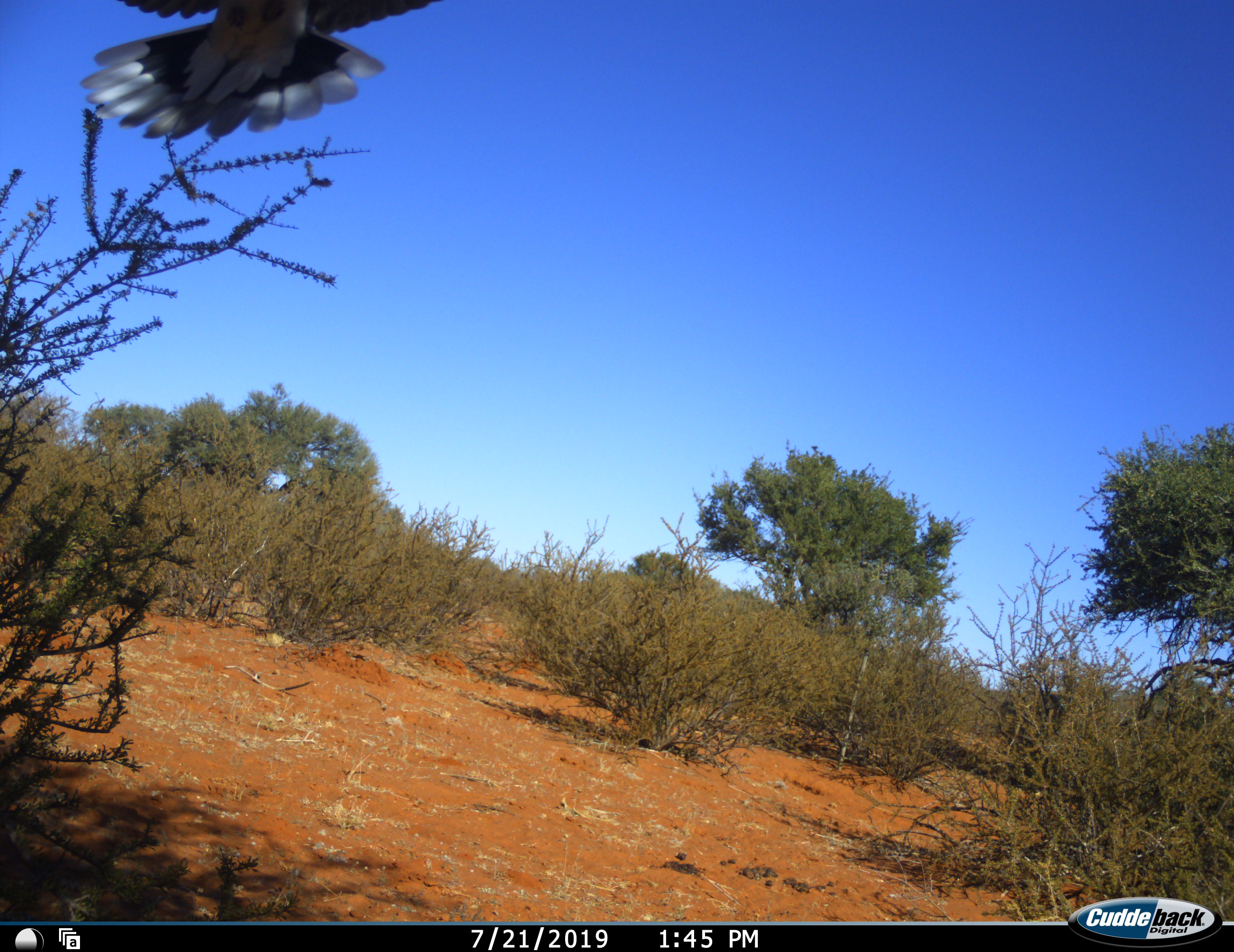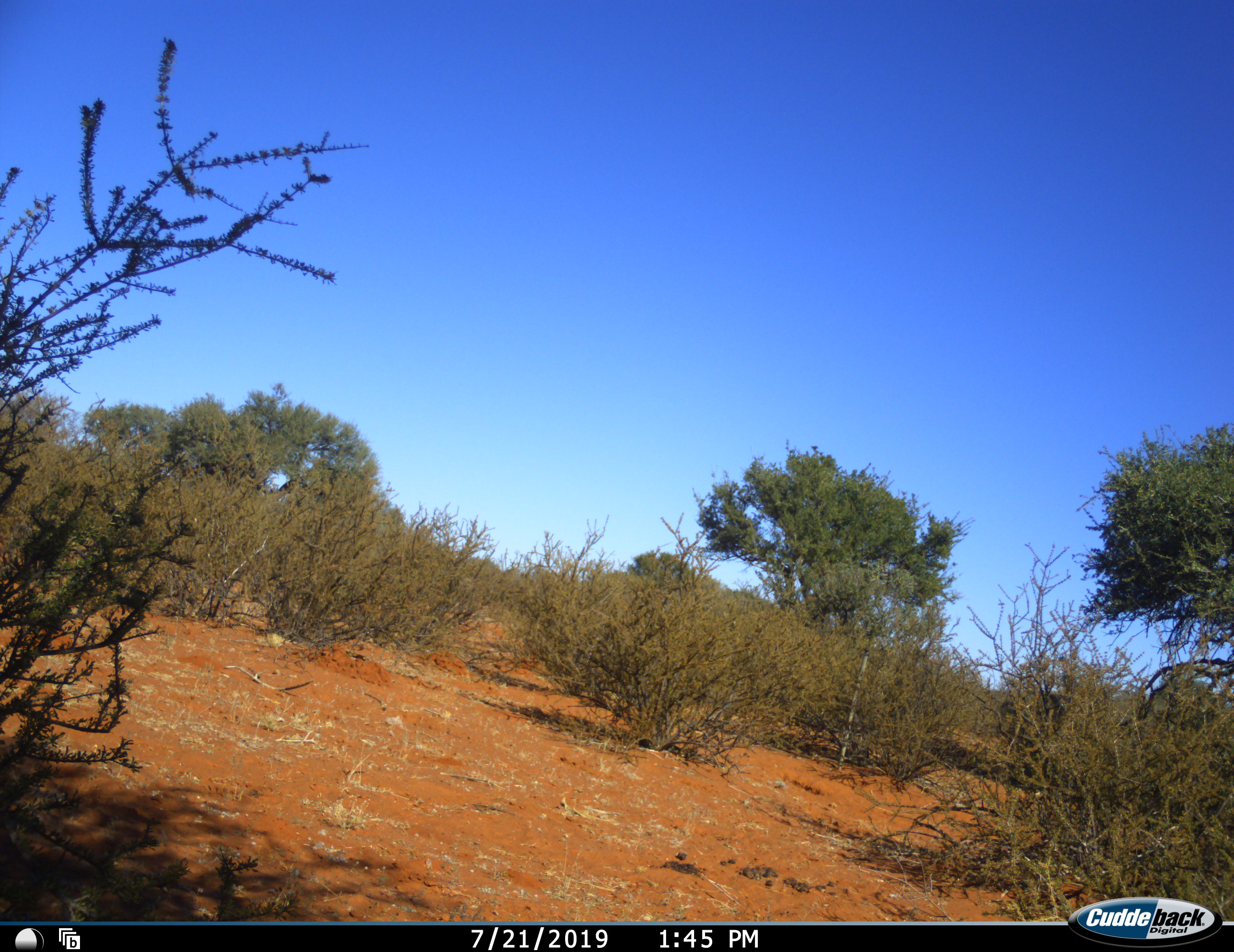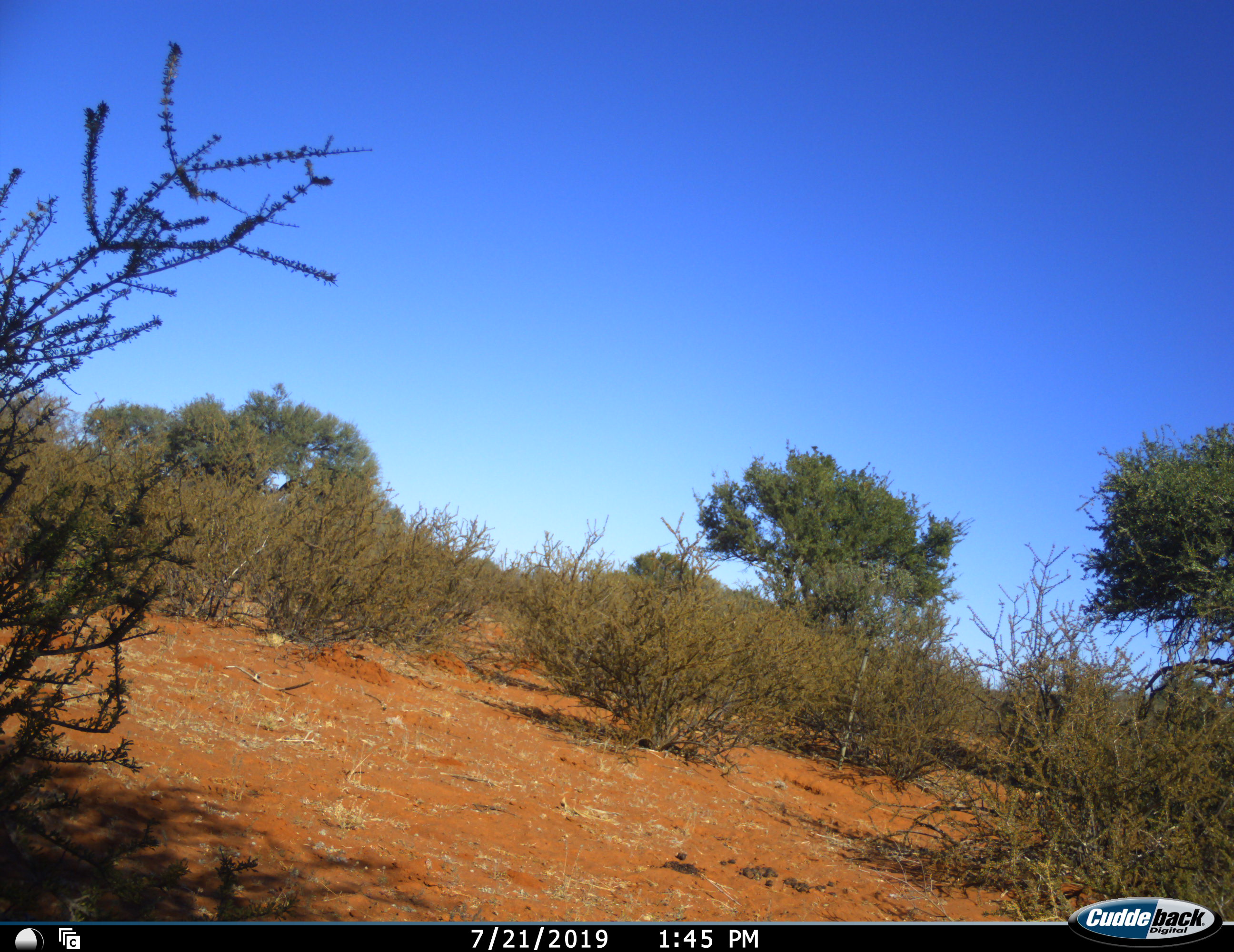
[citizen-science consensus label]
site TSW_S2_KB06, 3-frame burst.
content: unidentified animal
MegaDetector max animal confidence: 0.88